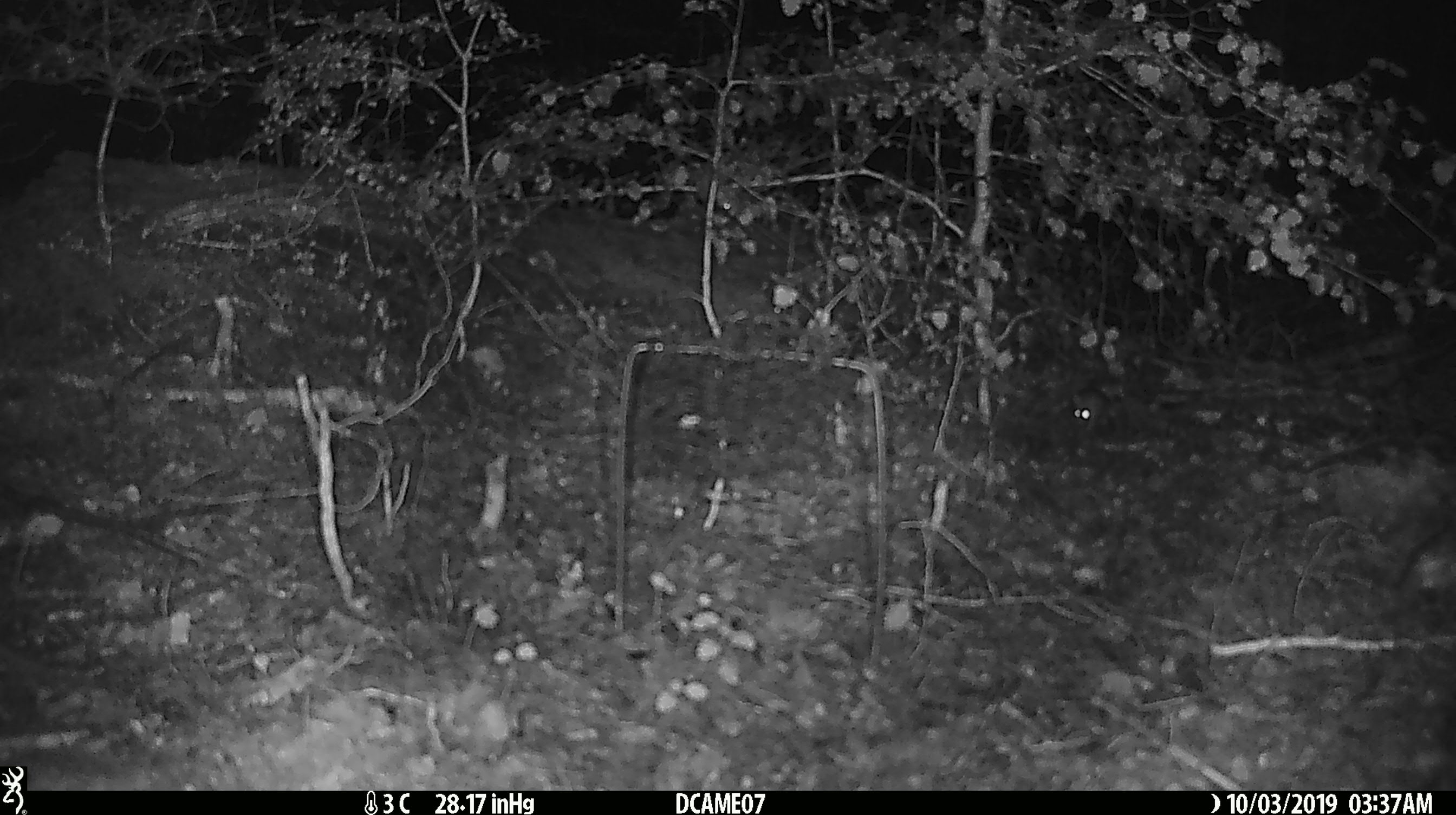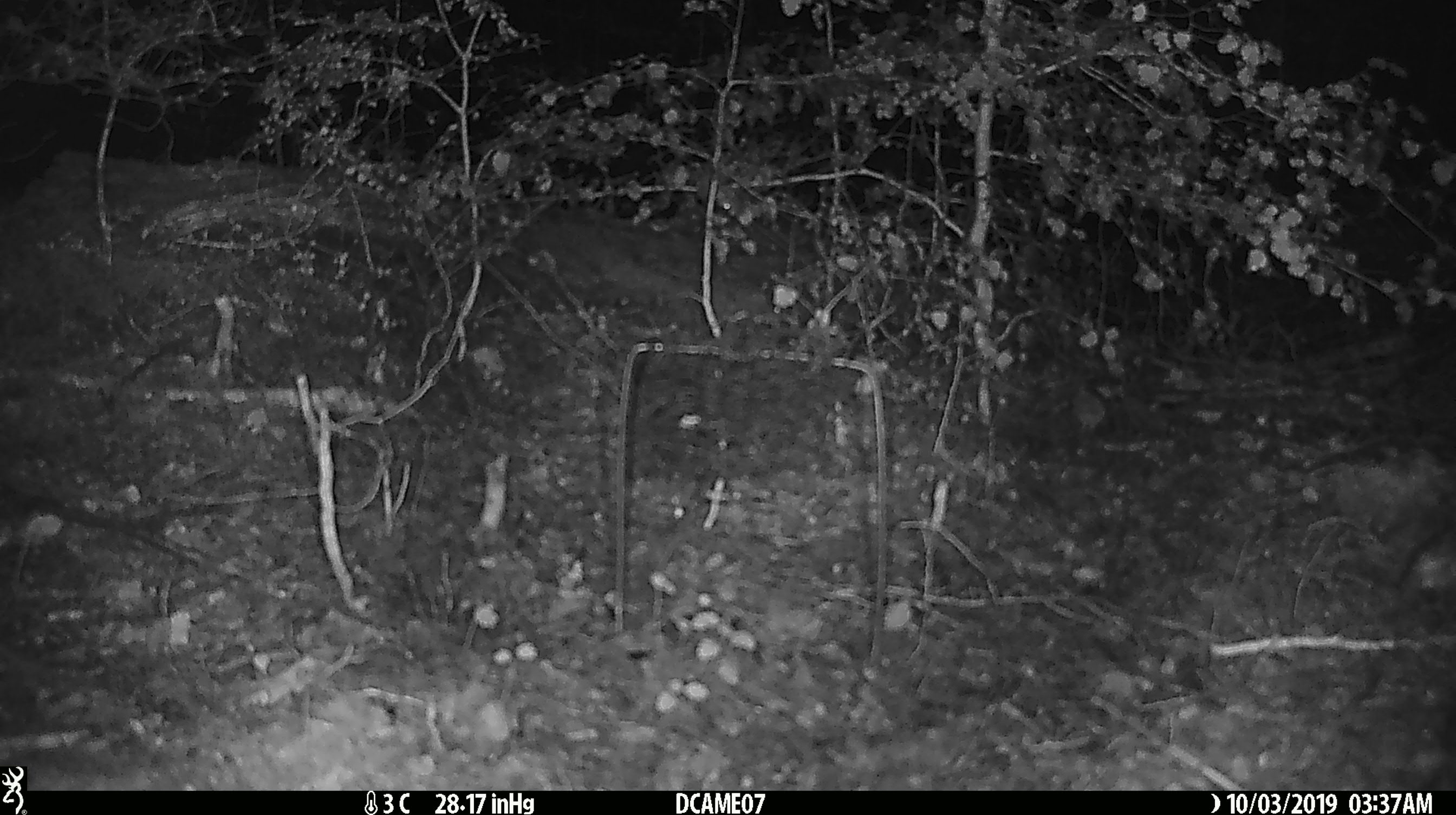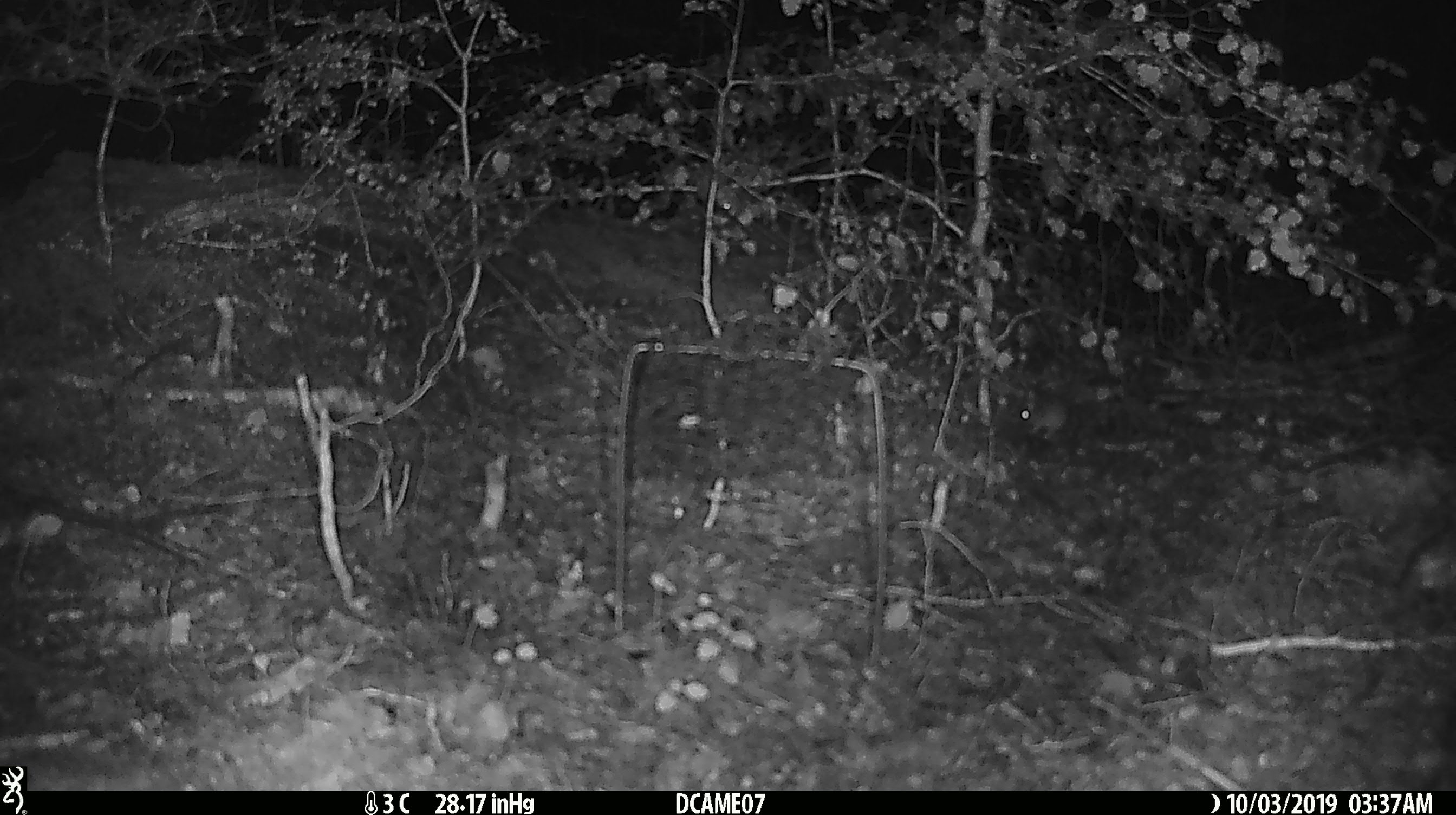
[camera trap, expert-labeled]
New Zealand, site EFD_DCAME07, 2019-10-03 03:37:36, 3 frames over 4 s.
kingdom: Animalia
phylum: Chordata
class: Mammalia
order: Rodentia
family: Muridae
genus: Mus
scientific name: Mus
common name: mouse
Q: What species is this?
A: Mouse (Mus).